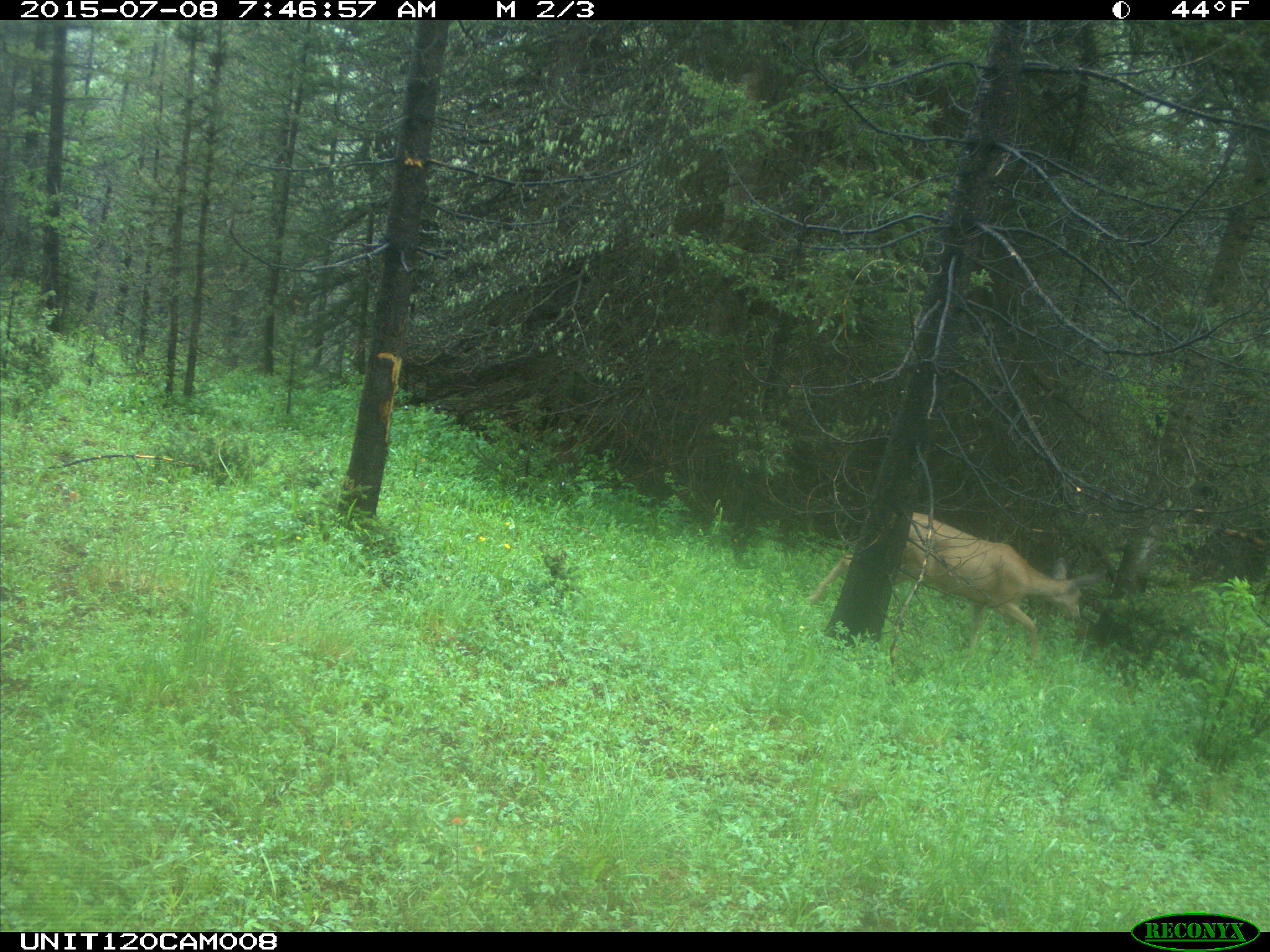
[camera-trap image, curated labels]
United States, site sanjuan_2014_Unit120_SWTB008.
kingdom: Animalia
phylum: Chordata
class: Mammalia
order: Artiodactyla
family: Cervidae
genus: Odocoileus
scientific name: Odocoileus hemionus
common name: mule deer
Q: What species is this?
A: Odocoileus hemionus (mule deer).